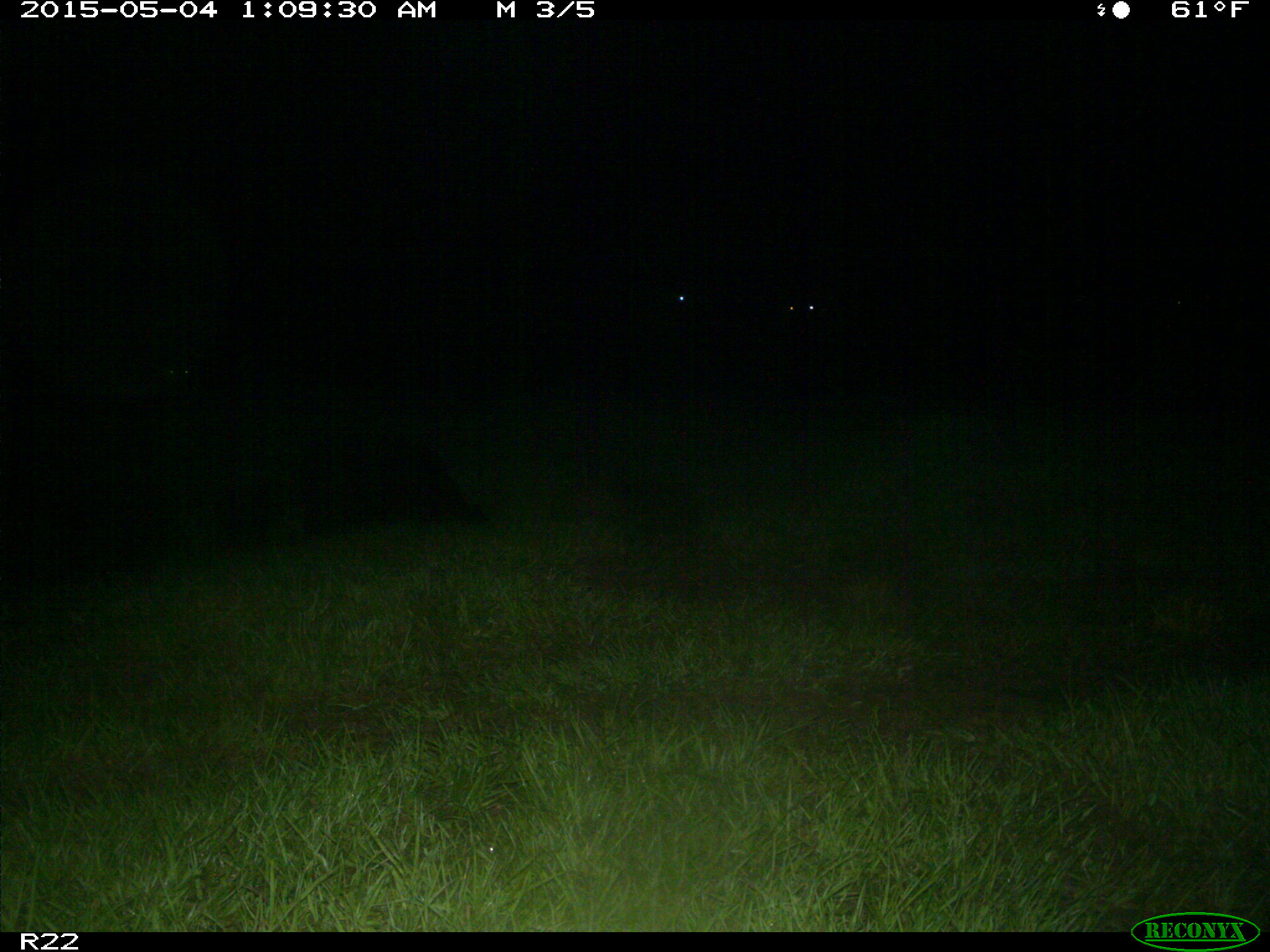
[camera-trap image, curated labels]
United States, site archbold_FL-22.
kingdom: Animalia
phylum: Chordata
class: Mammalia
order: Artiodactyla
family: Bovidae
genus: Bos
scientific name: Bos taurus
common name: domestic cow